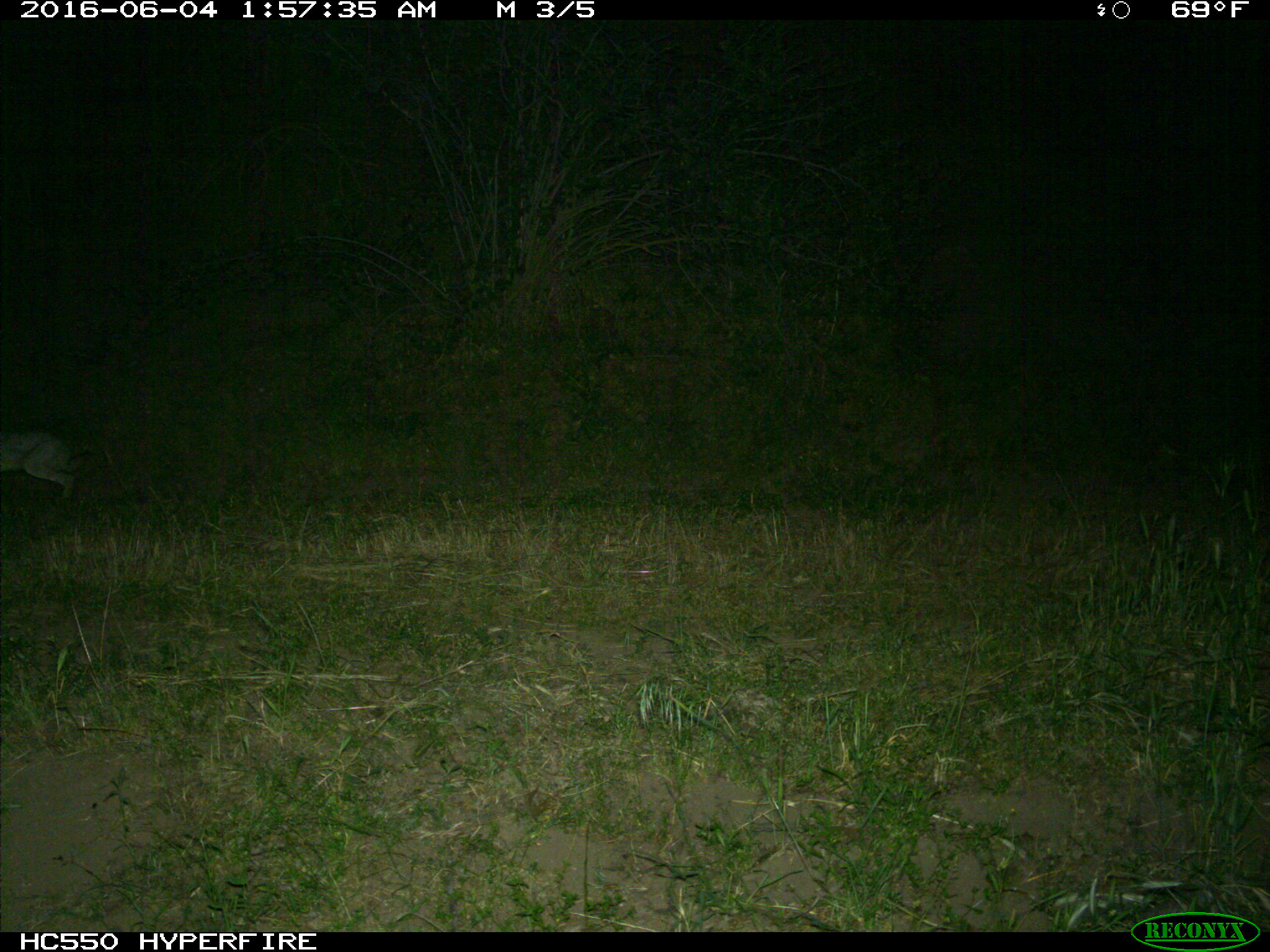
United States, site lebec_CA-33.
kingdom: Animalia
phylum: Chordata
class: Mammalia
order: Lagomorpha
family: Leporidae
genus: Lepus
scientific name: Lepus californicus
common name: black-tailed jackrabbit